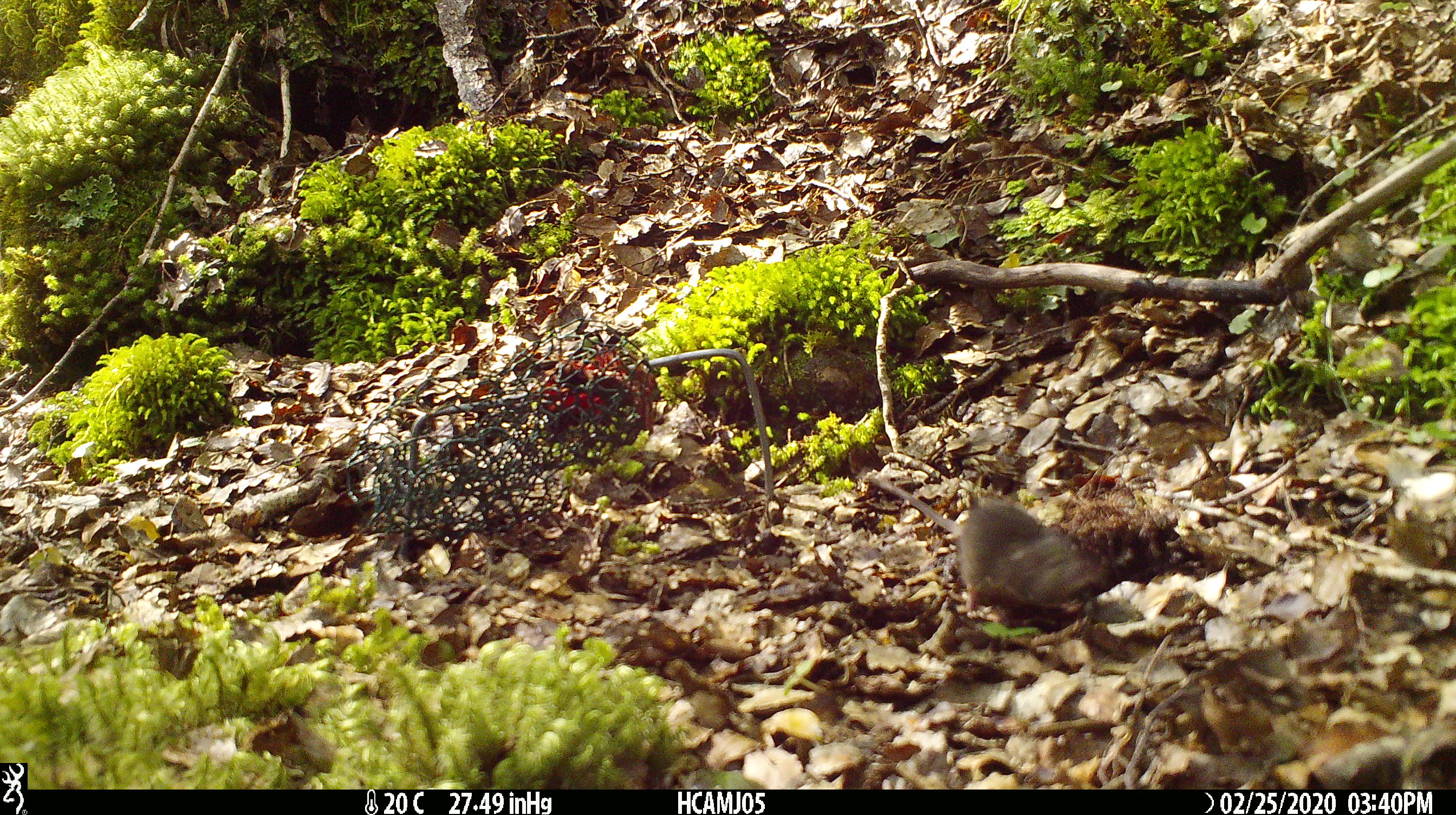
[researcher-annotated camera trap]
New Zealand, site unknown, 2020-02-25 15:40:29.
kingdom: Animalia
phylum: Chordata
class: Mammalia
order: Rodentia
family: Muridae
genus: Mus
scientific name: Mus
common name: mouse